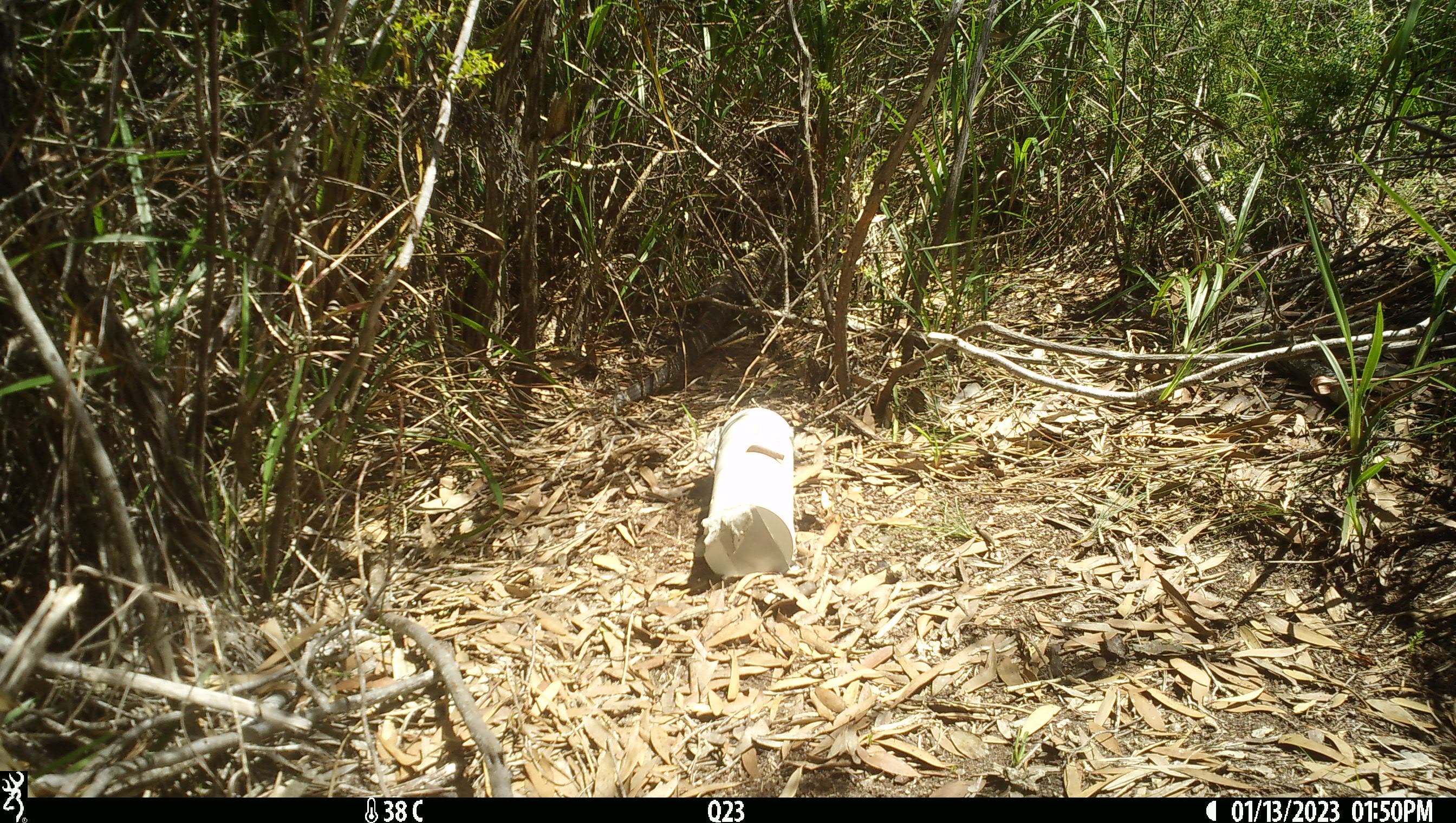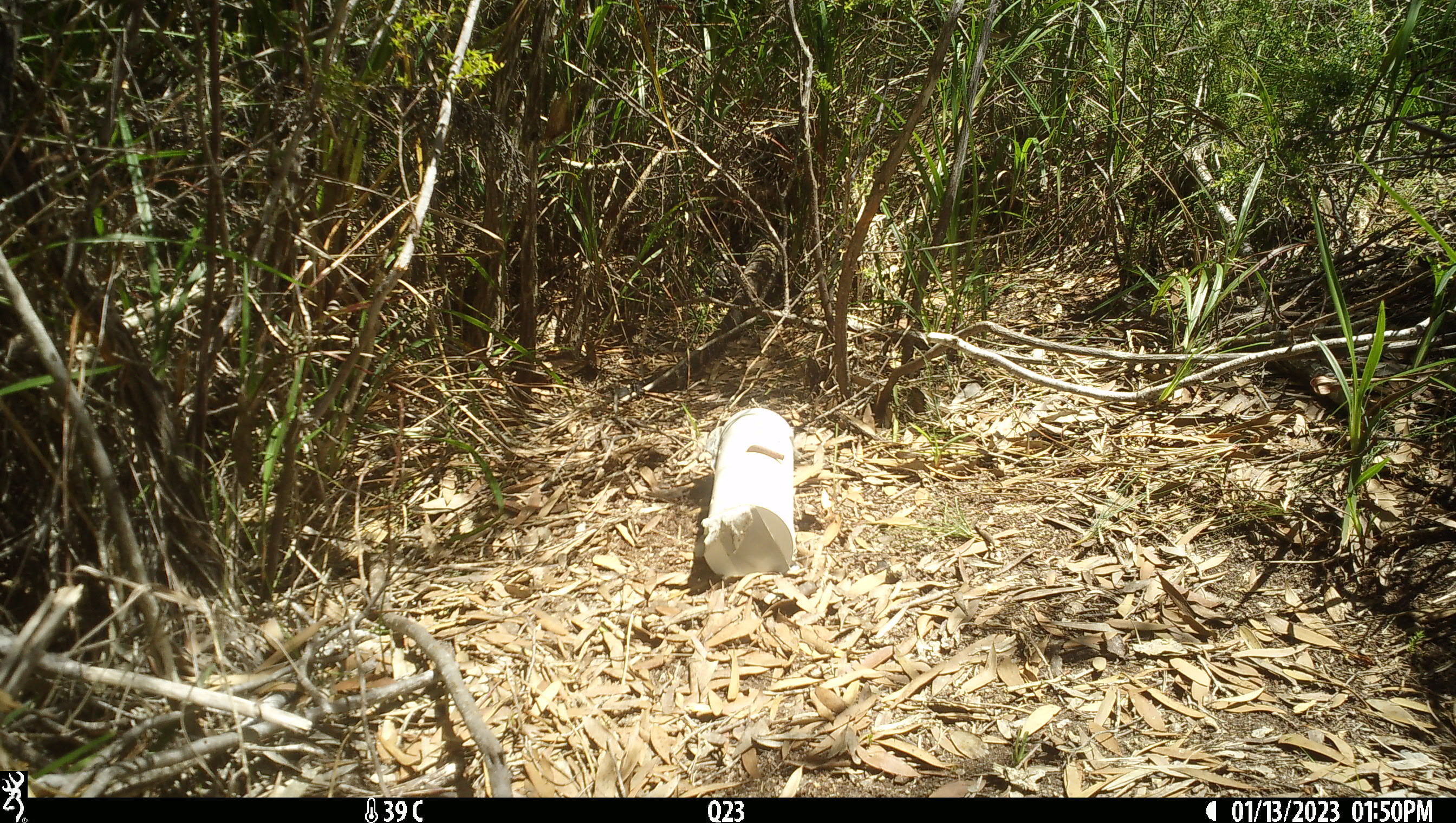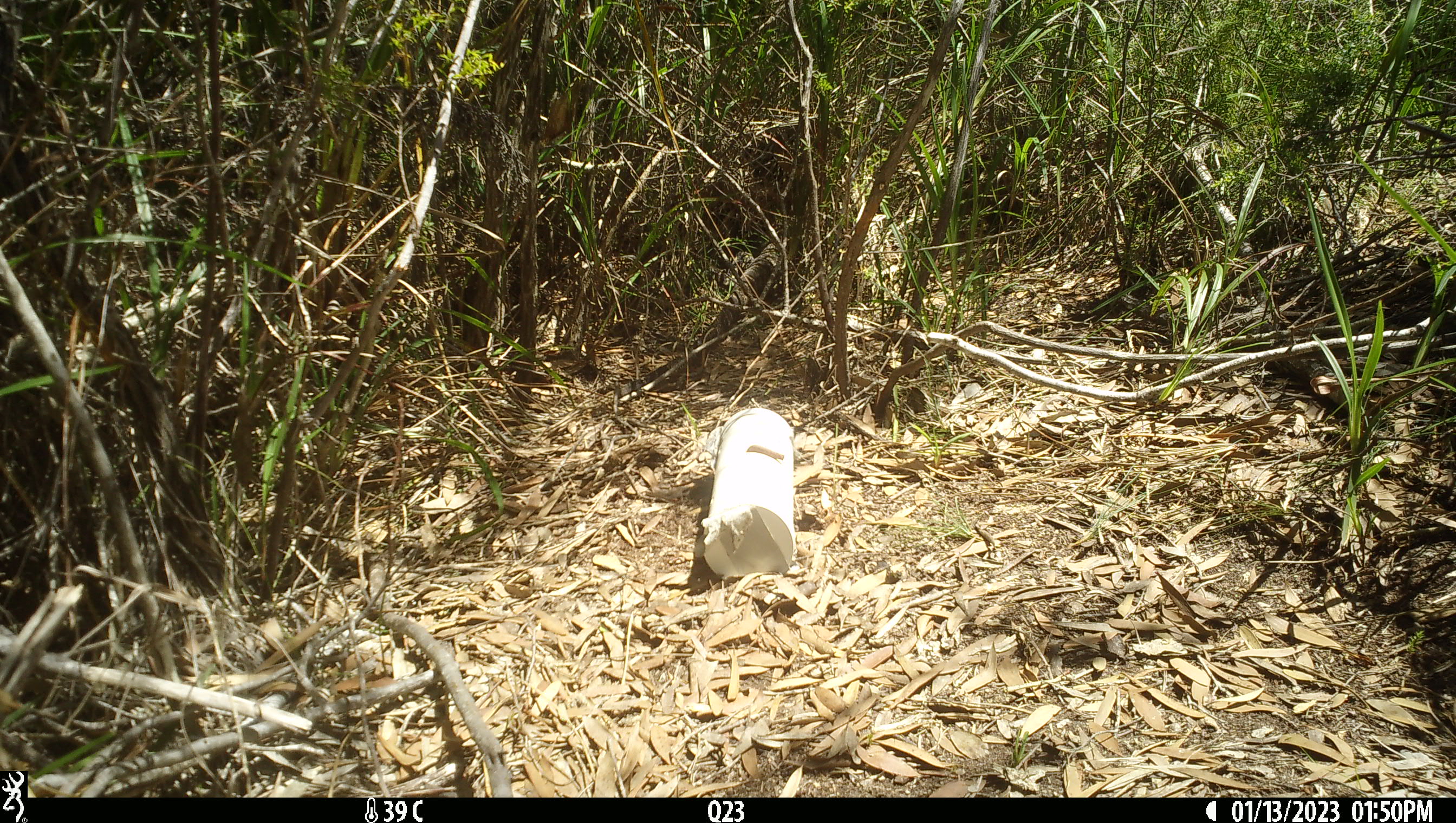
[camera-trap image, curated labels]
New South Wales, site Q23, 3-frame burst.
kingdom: Animalia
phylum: Chordata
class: Reptilia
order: Squamata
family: Varanidae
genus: Varanus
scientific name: Varanus varius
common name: lace monitor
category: goanna